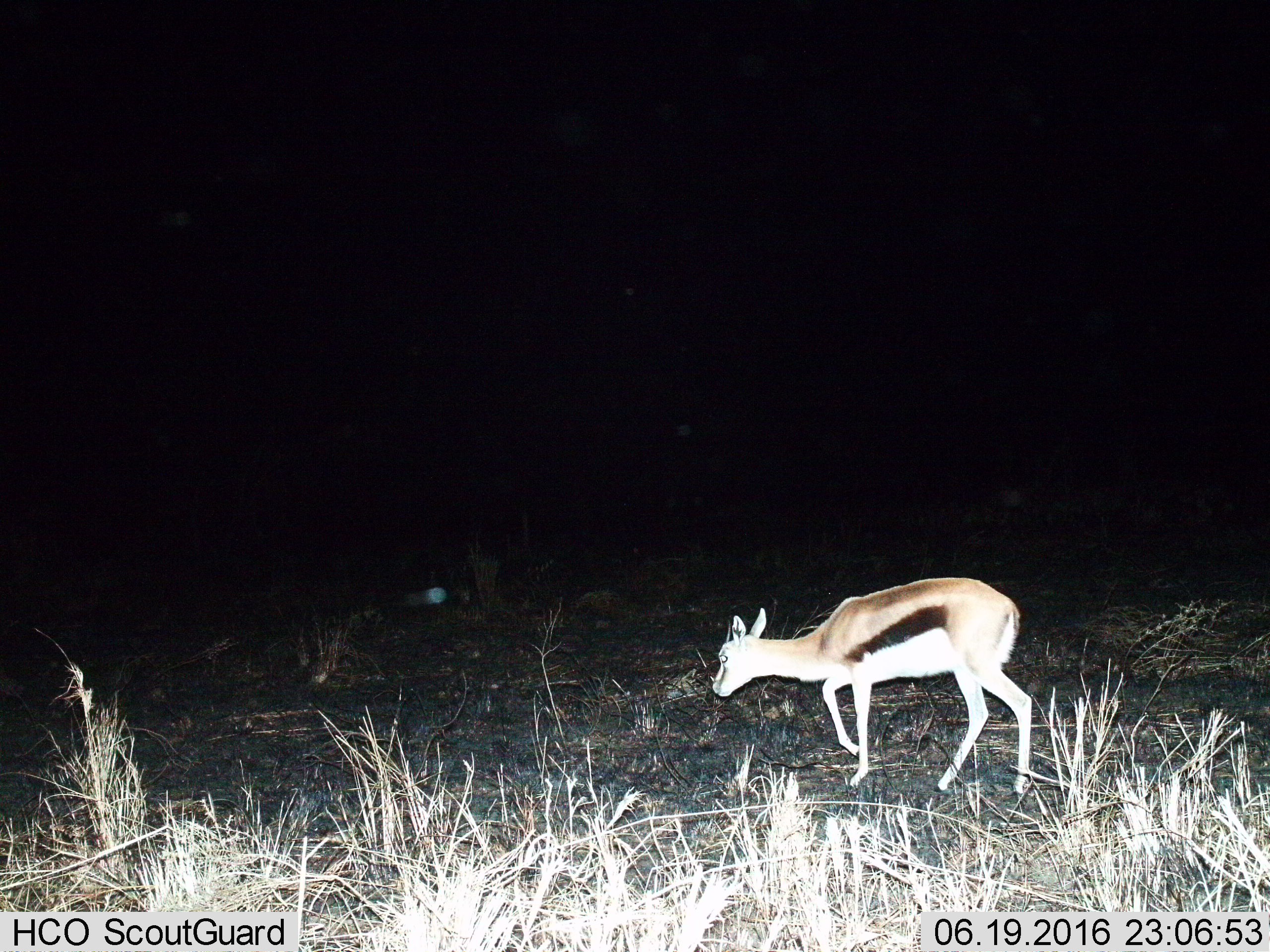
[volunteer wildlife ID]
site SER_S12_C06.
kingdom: Animalia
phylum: Chordata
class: Mammalia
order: Artiodactyla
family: Bovidae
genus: Eudorcas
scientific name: Eudorcas thomsonii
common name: thomson's gazelle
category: gazellethomsons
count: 1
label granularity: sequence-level